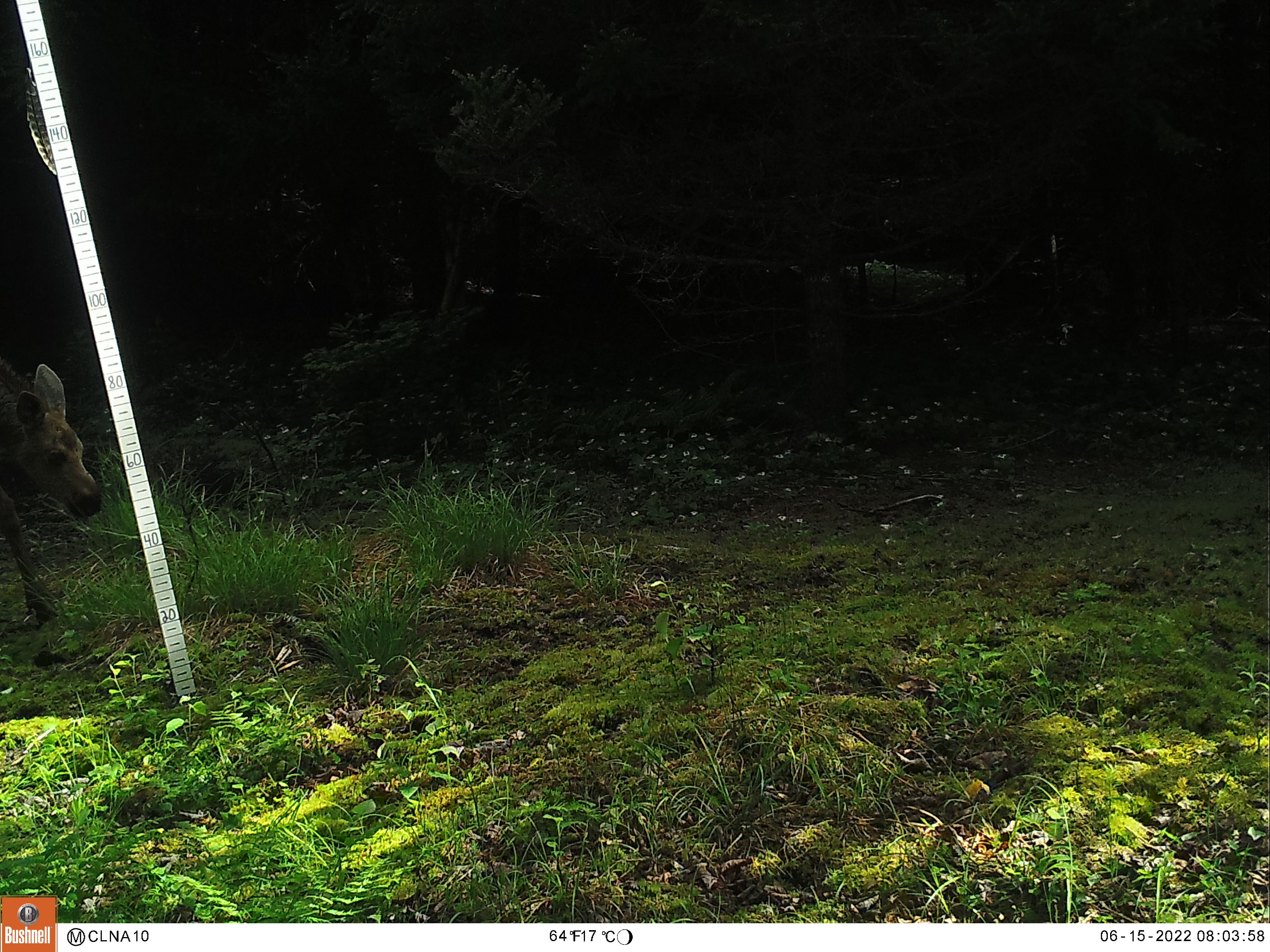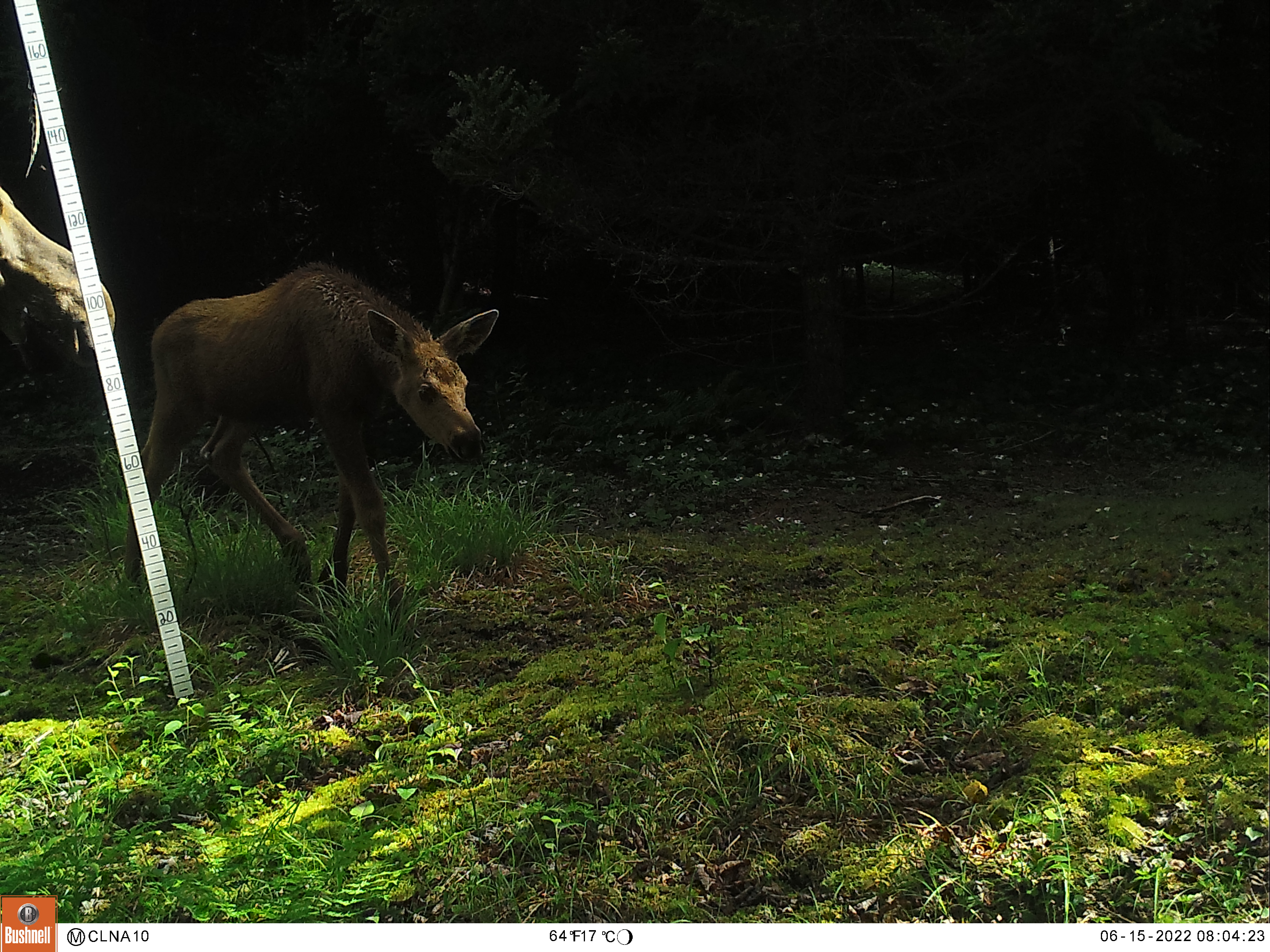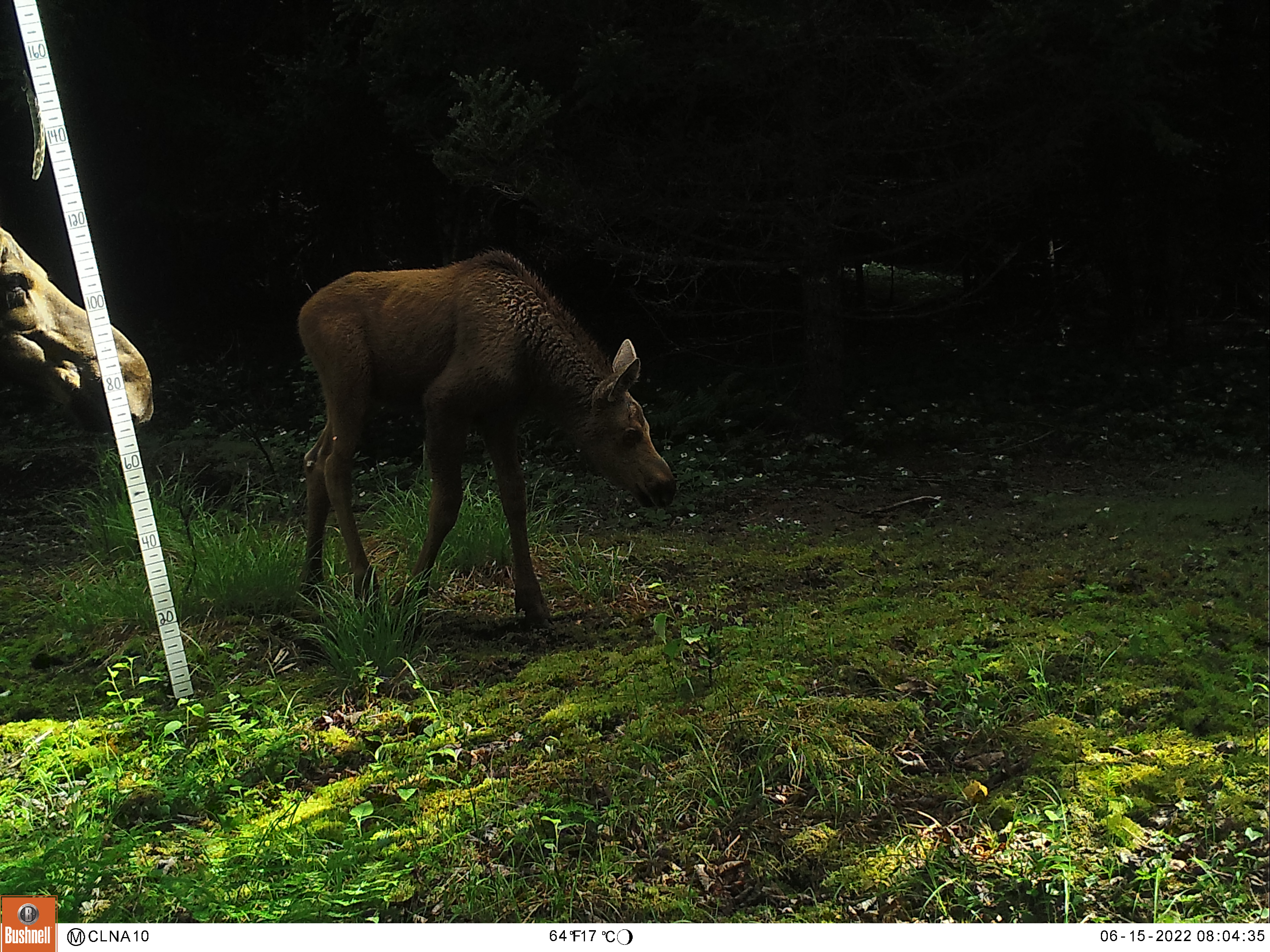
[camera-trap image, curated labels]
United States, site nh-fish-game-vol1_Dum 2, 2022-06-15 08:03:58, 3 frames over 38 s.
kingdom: Animalia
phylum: Chordata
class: Mammalia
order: Artiodactyla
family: Cervidae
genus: Alces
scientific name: Alces alces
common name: moose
Moose (Alces alces).